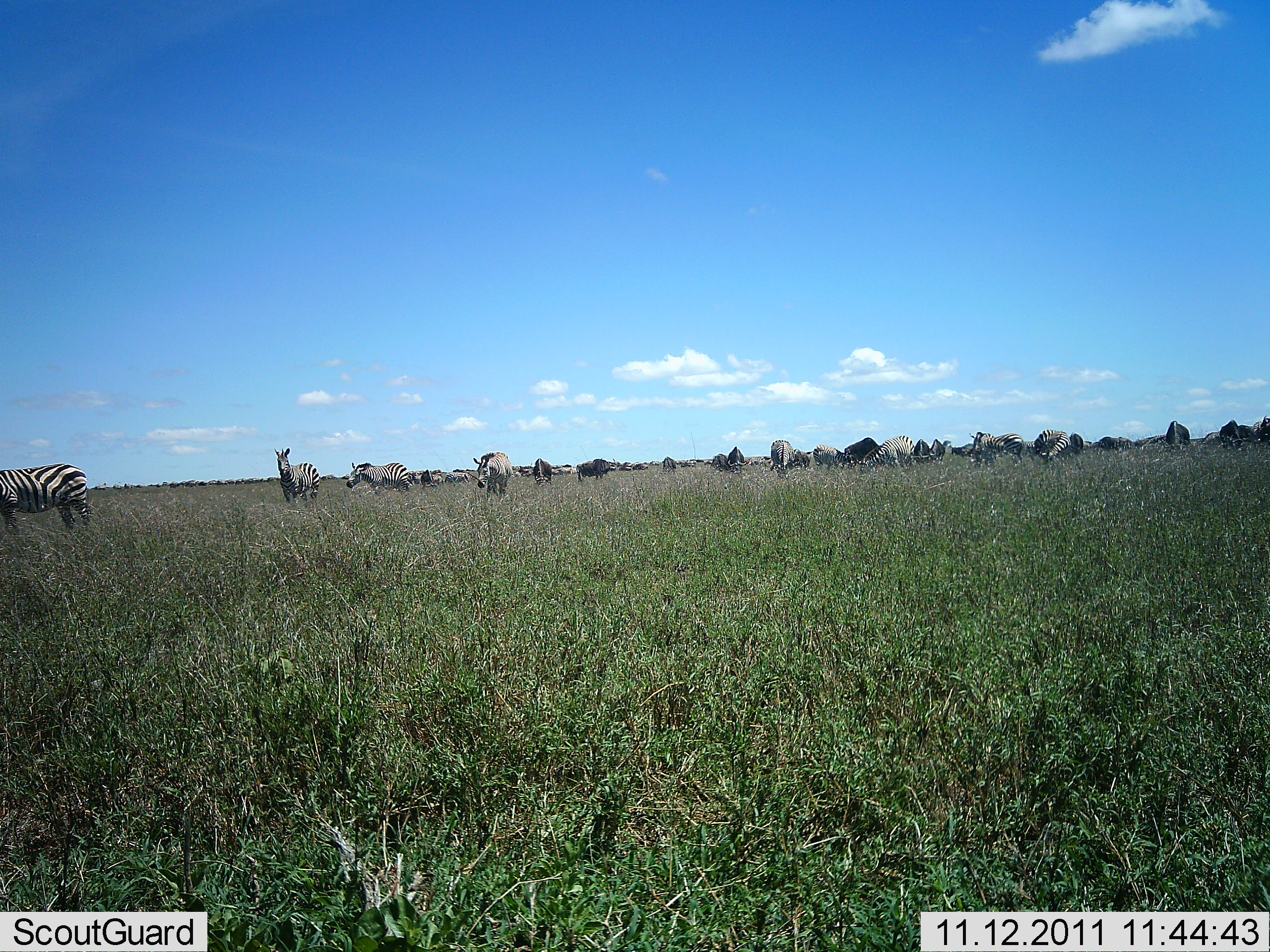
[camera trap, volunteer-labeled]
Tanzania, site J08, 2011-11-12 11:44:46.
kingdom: Animalia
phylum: Chordata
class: Mammalia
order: Perissodactyla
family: Equidae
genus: Equus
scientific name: Equus quagga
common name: plains zebra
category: zebra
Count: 11-50.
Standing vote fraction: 81%.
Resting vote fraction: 0%.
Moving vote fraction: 50%.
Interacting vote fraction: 6%.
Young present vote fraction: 0%.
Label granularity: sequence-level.